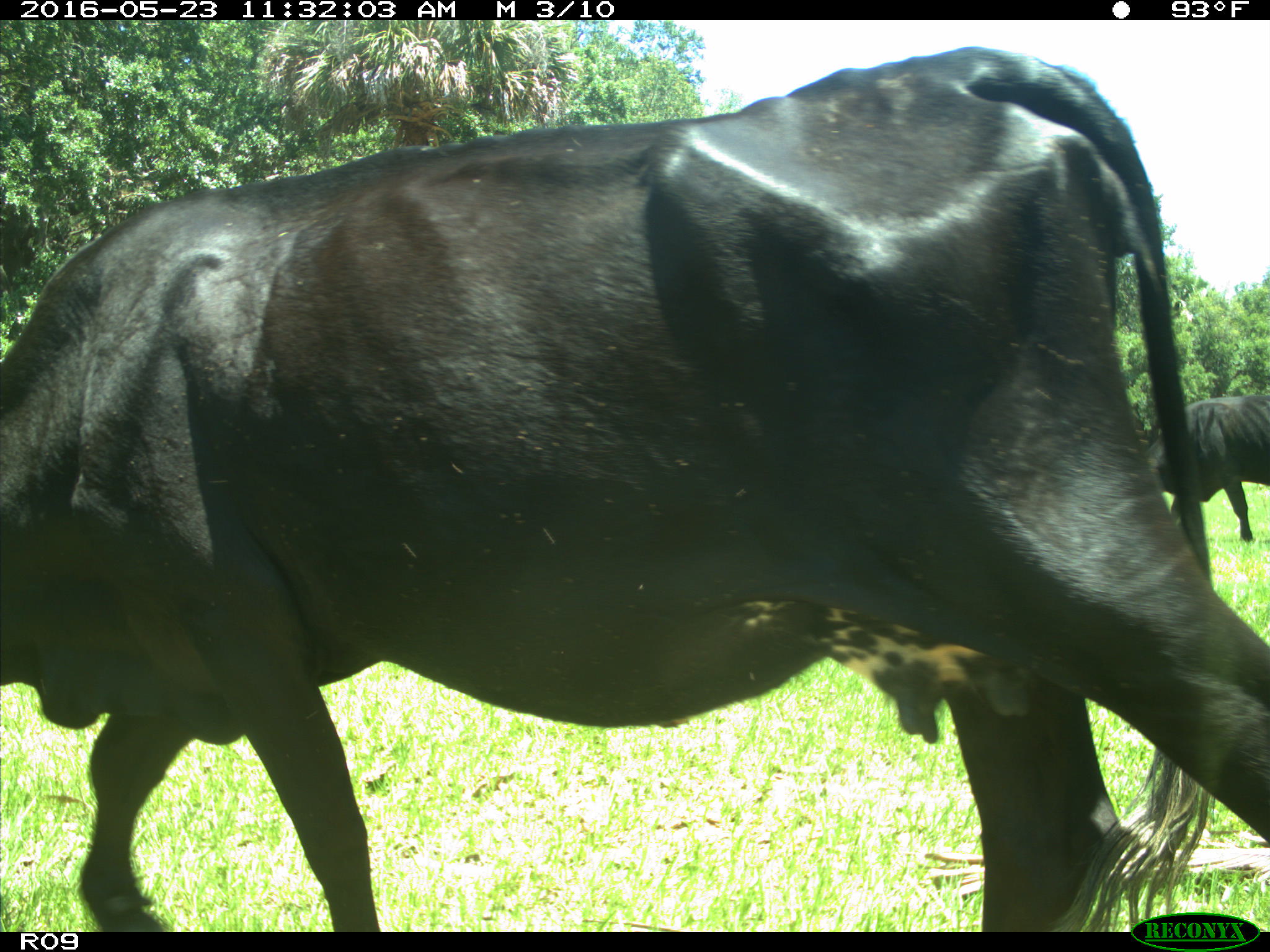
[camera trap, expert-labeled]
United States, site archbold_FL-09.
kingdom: Animalia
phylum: Chordata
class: Mammalia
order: Artiodactyla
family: Bovidae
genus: Bos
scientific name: Bos taurus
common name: domestic cow